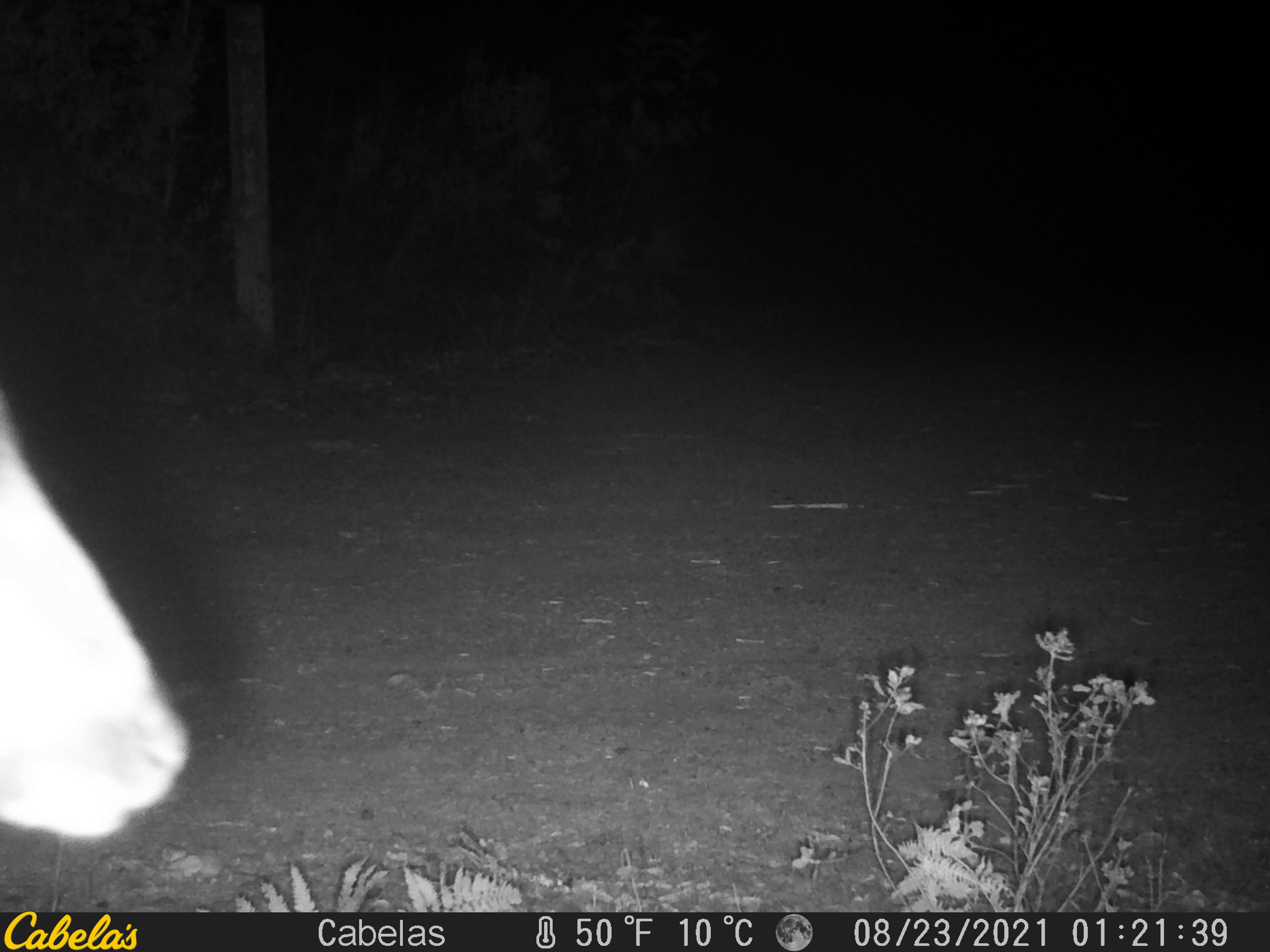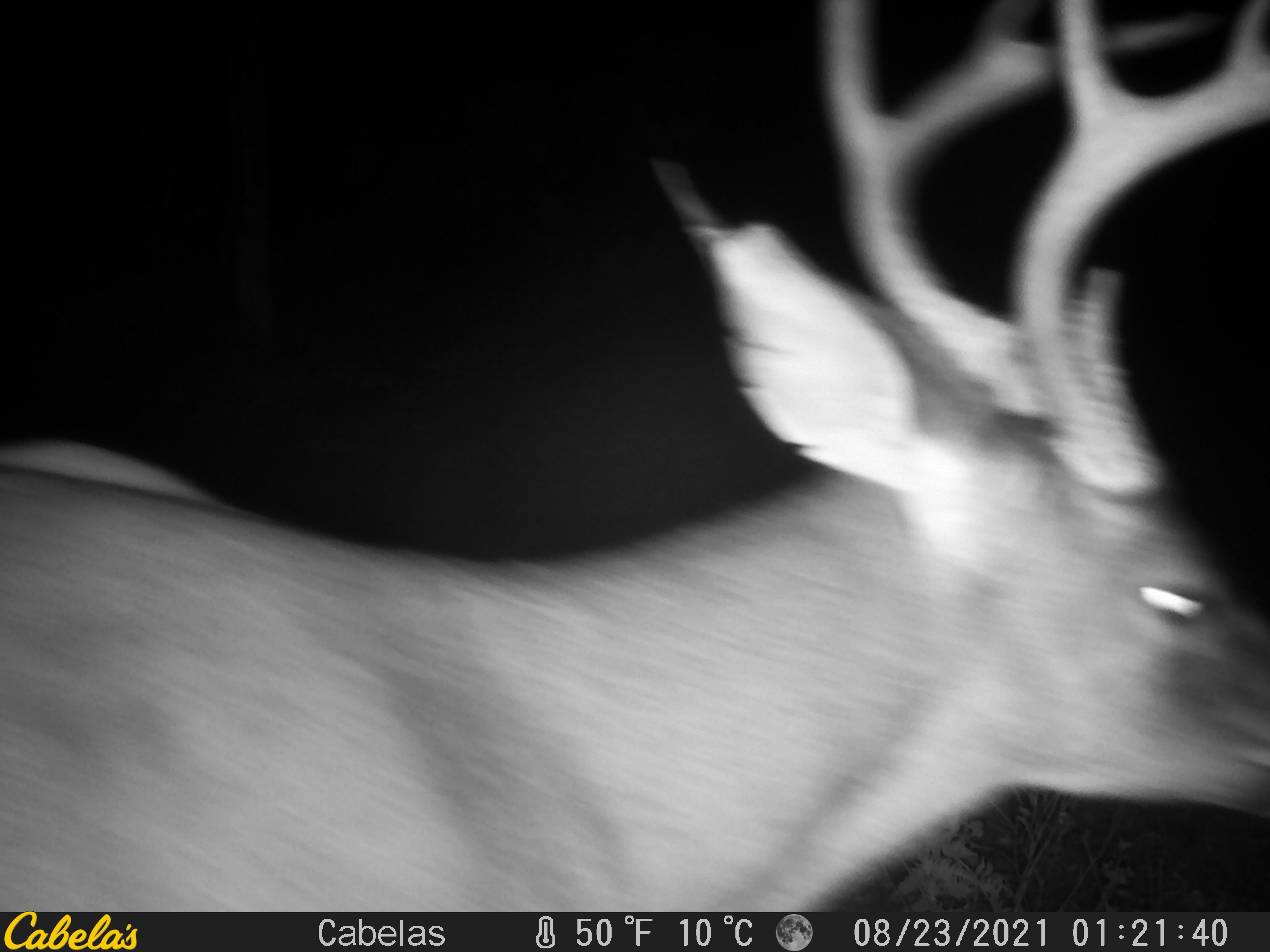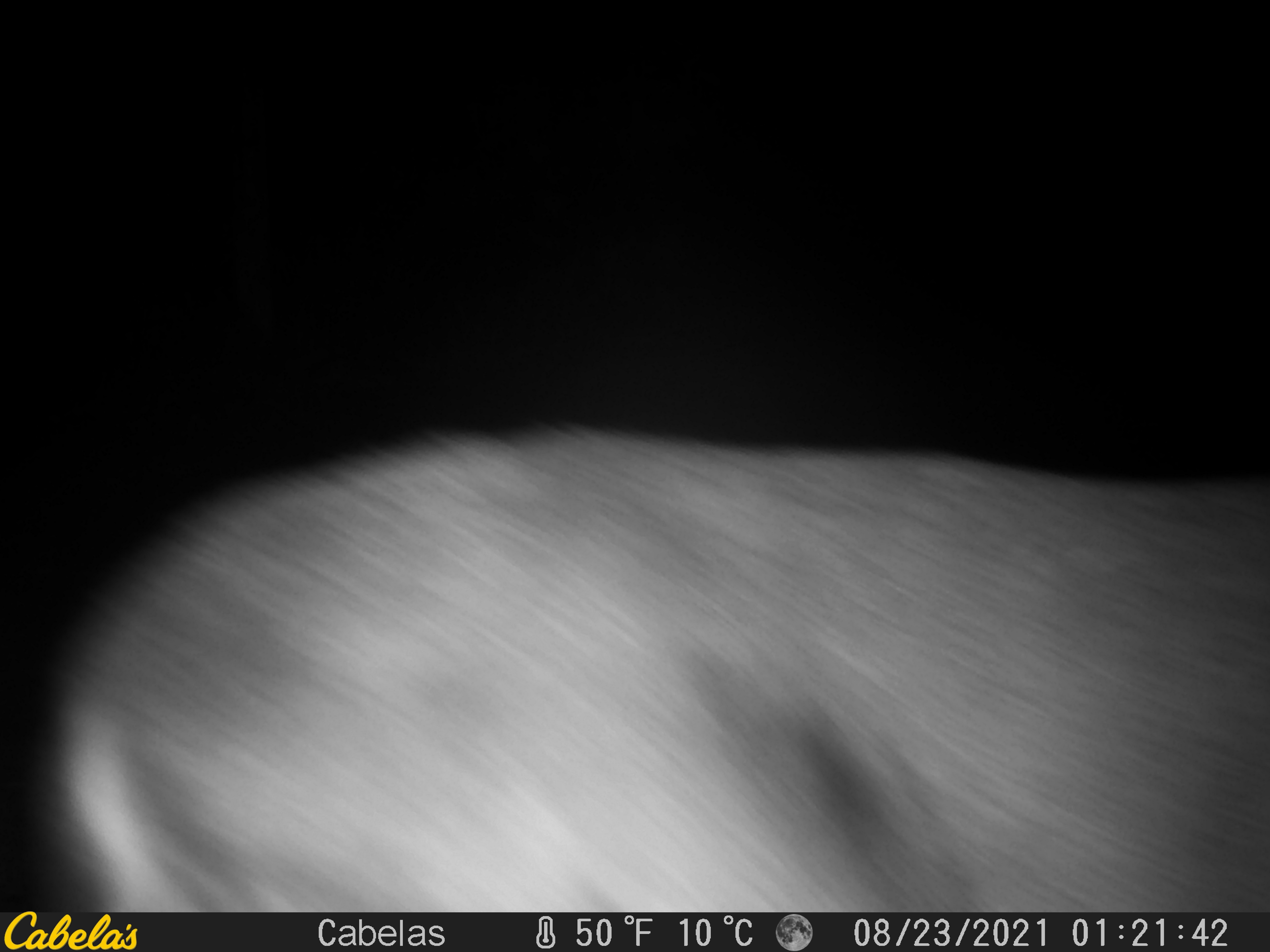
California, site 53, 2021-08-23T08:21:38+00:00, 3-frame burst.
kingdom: Animalia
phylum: Chordata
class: Mammalia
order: Artiodactyla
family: Cervidae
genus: Odocoileus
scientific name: Odocoileus hemionus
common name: mule deer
Mule deer (Odocoileus hemionus).